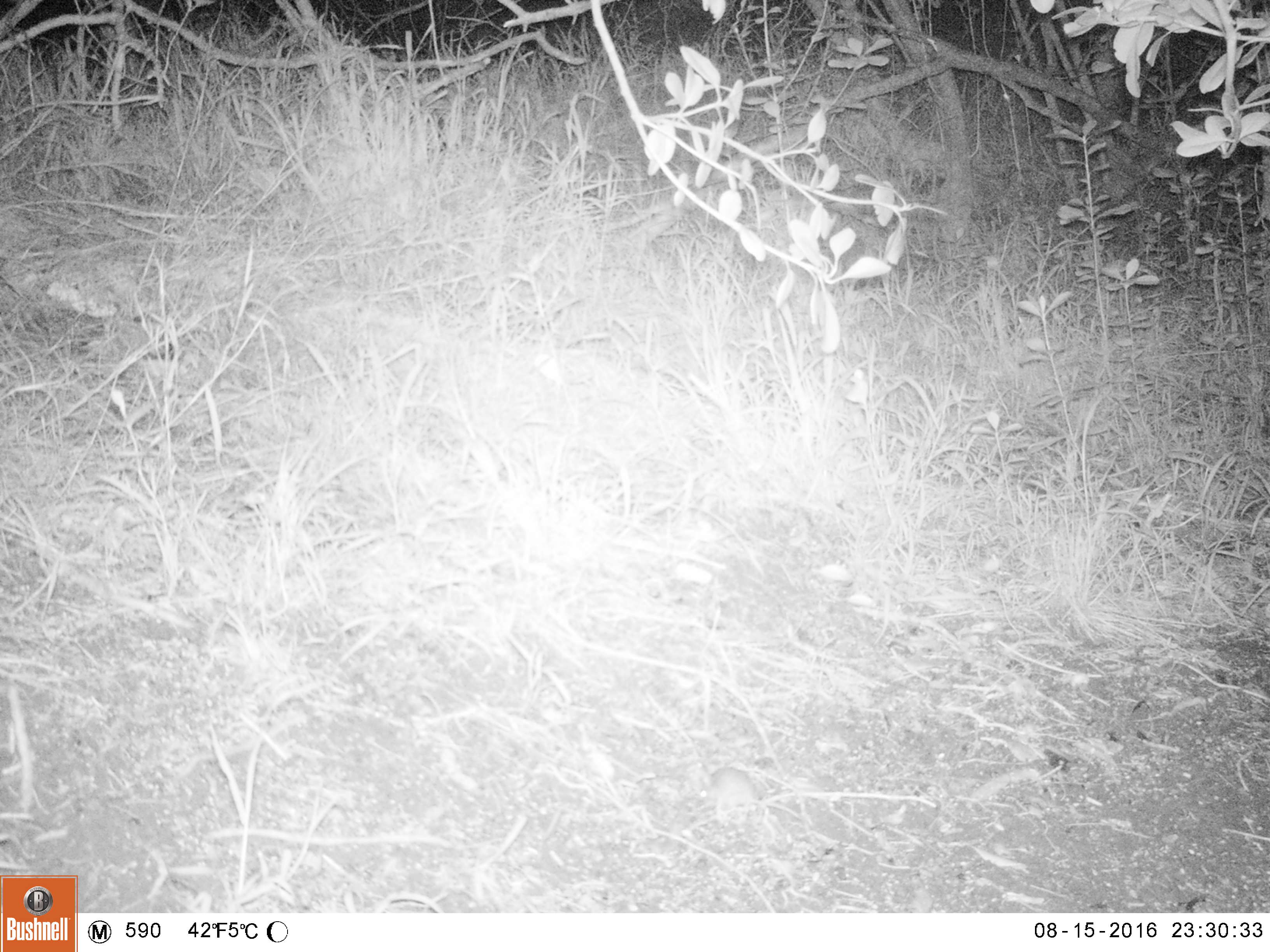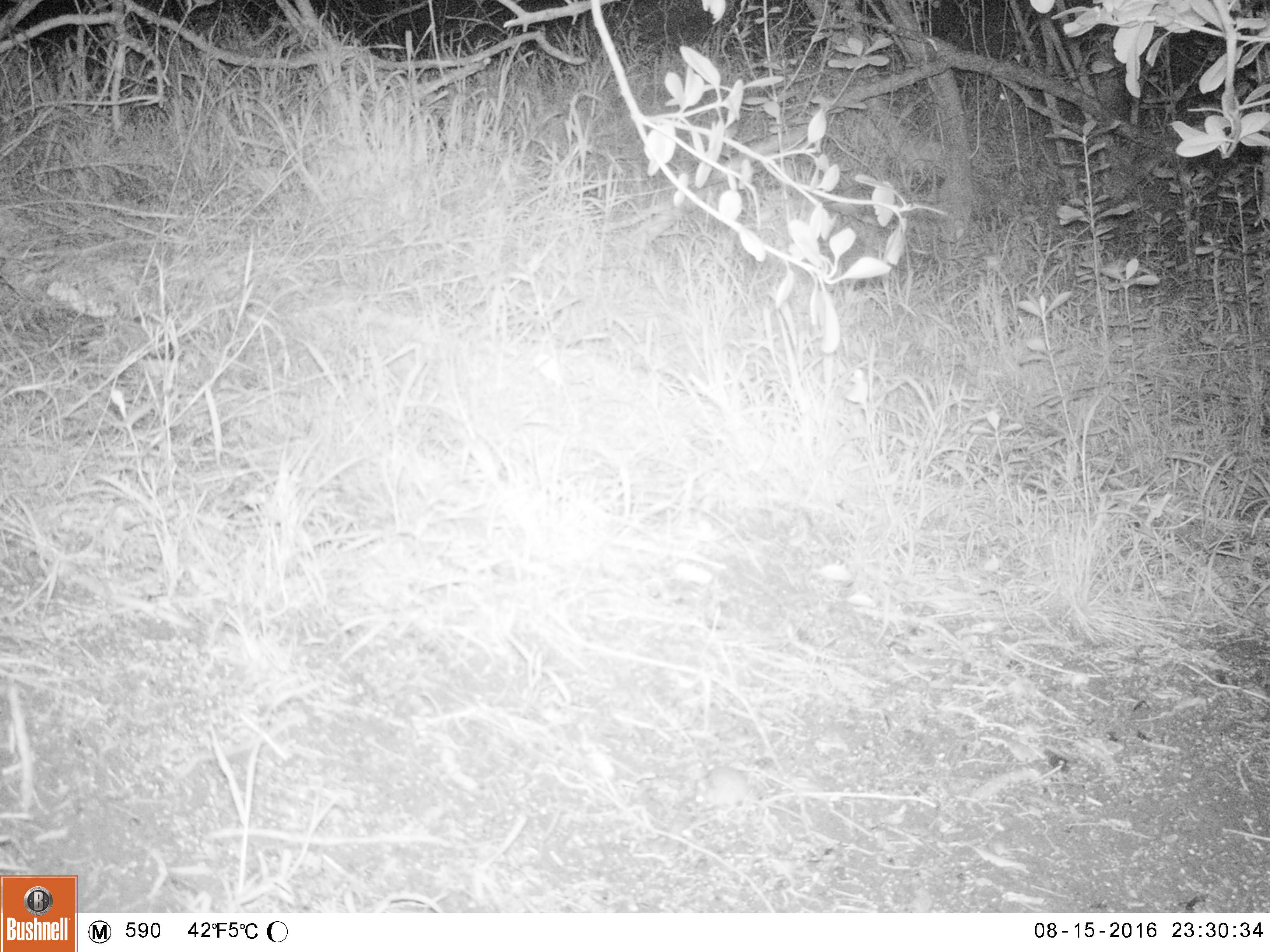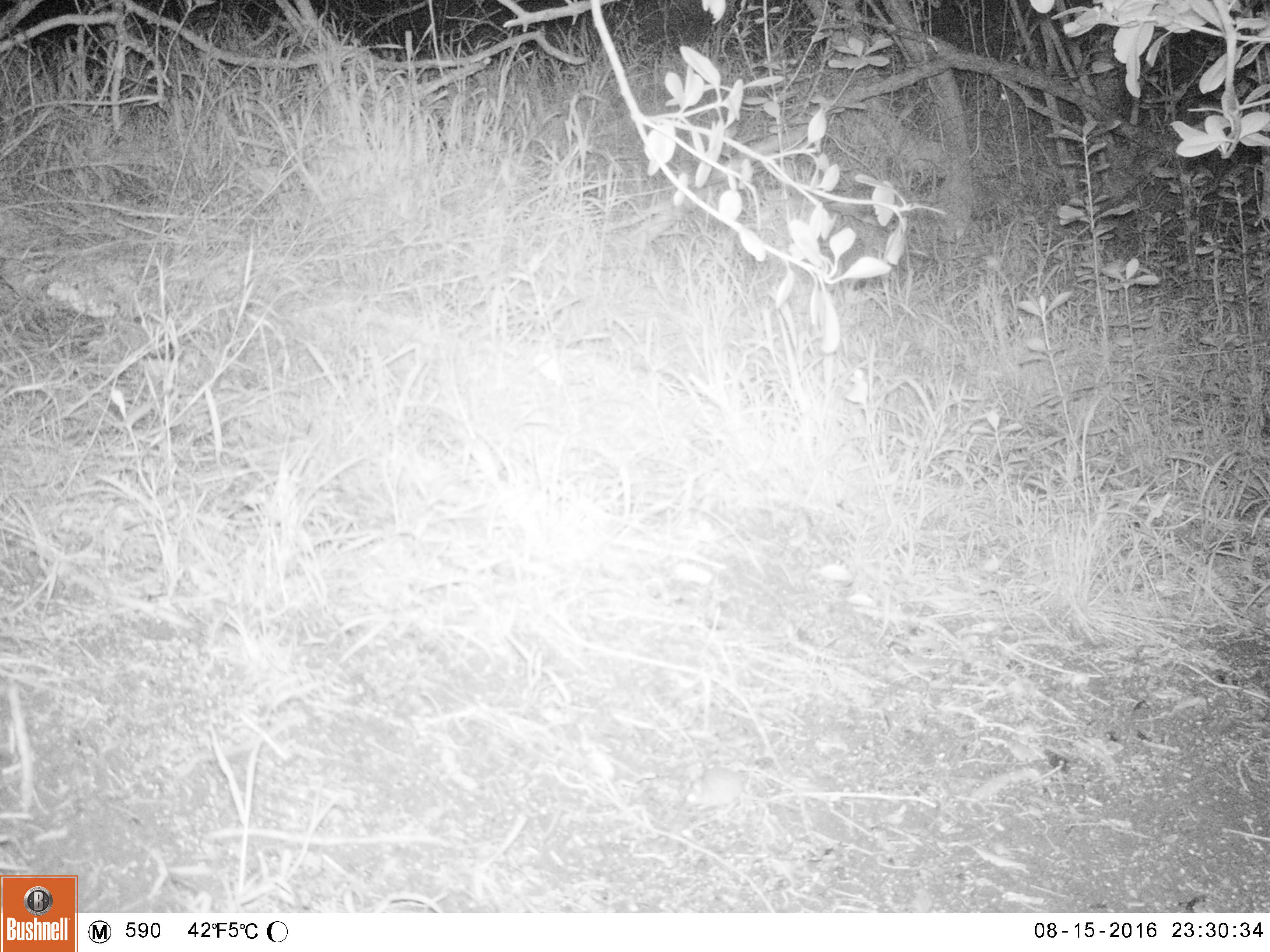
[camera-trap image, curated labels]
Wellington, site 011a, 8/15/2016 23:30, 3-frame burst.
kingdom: Animalia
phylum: Chordata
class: Mammalia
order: Rodentia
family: Muridae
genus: Mus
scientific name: Mus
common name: mouse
Mouse (Mus).